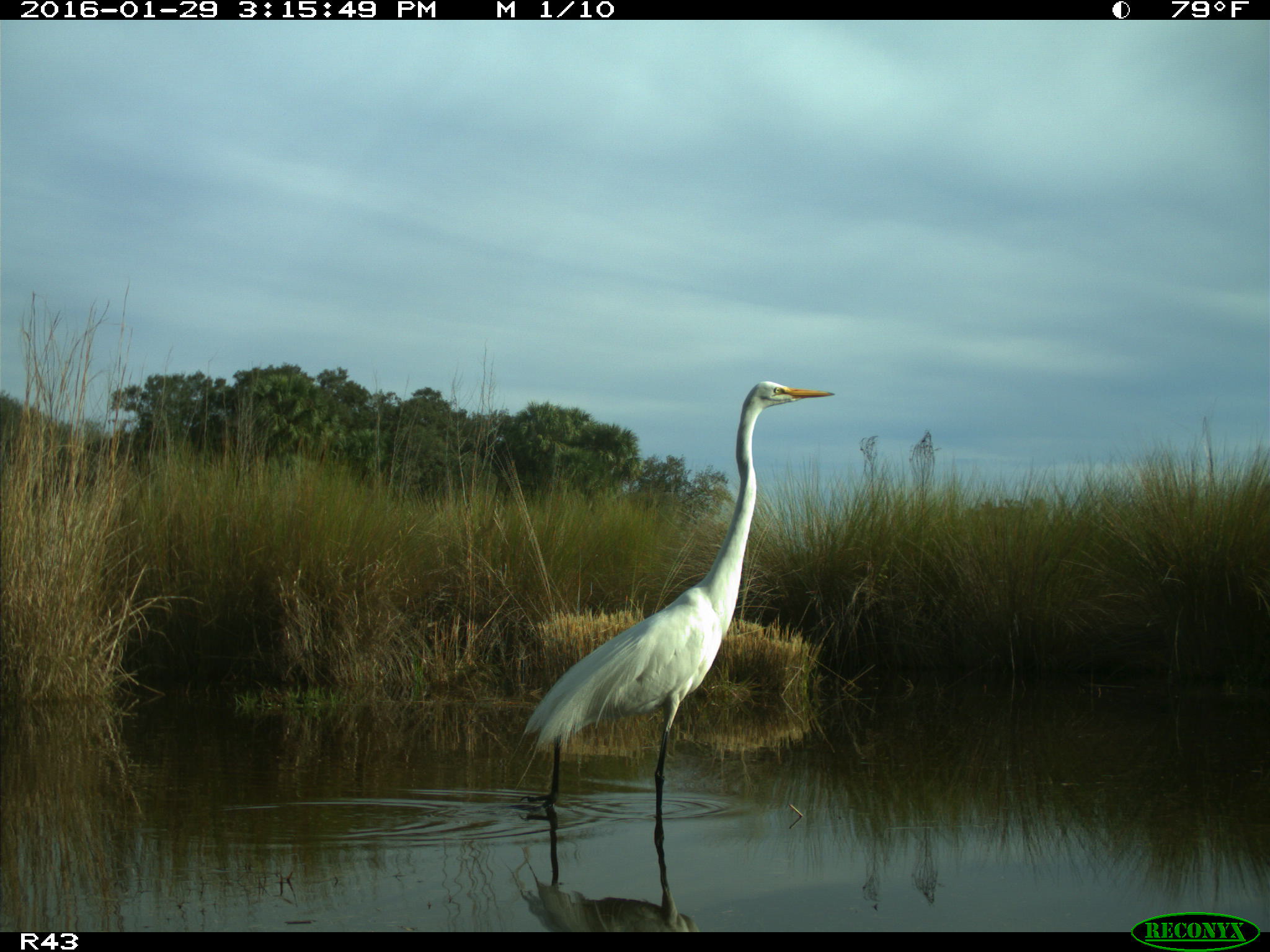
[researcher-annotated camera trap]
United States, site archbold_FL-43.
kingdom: Animalia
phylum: Chordata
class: Aves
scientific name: Aves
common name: birds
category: unidentified bird